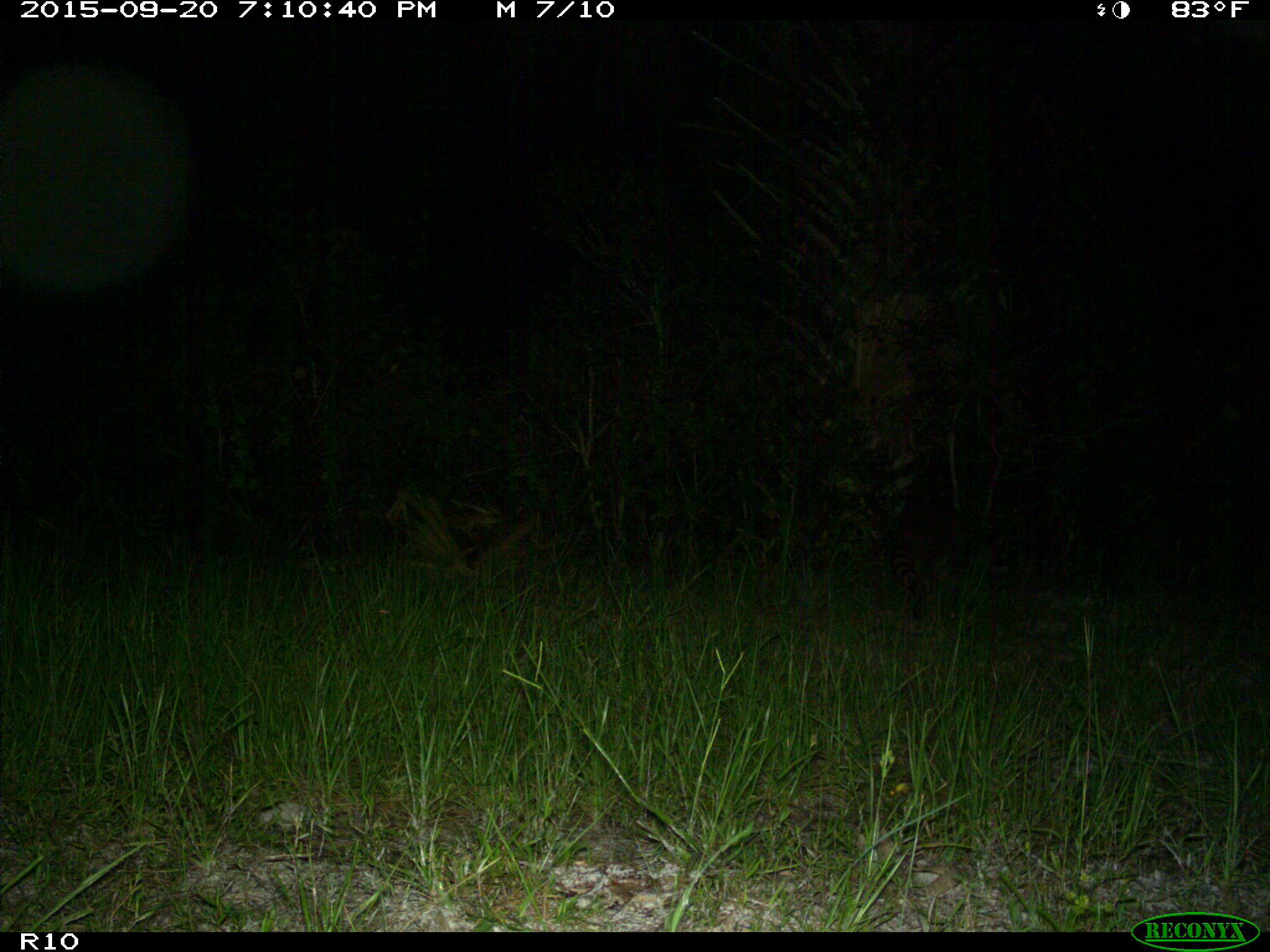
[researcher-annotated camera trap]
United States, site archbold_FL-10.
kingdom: Animalia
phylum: Chordata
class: Mammalia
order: Carnivora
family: Procyonidae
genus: Procyon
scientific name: Procyon lotor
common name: common raccoon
Procyon lotor (common raccoon).